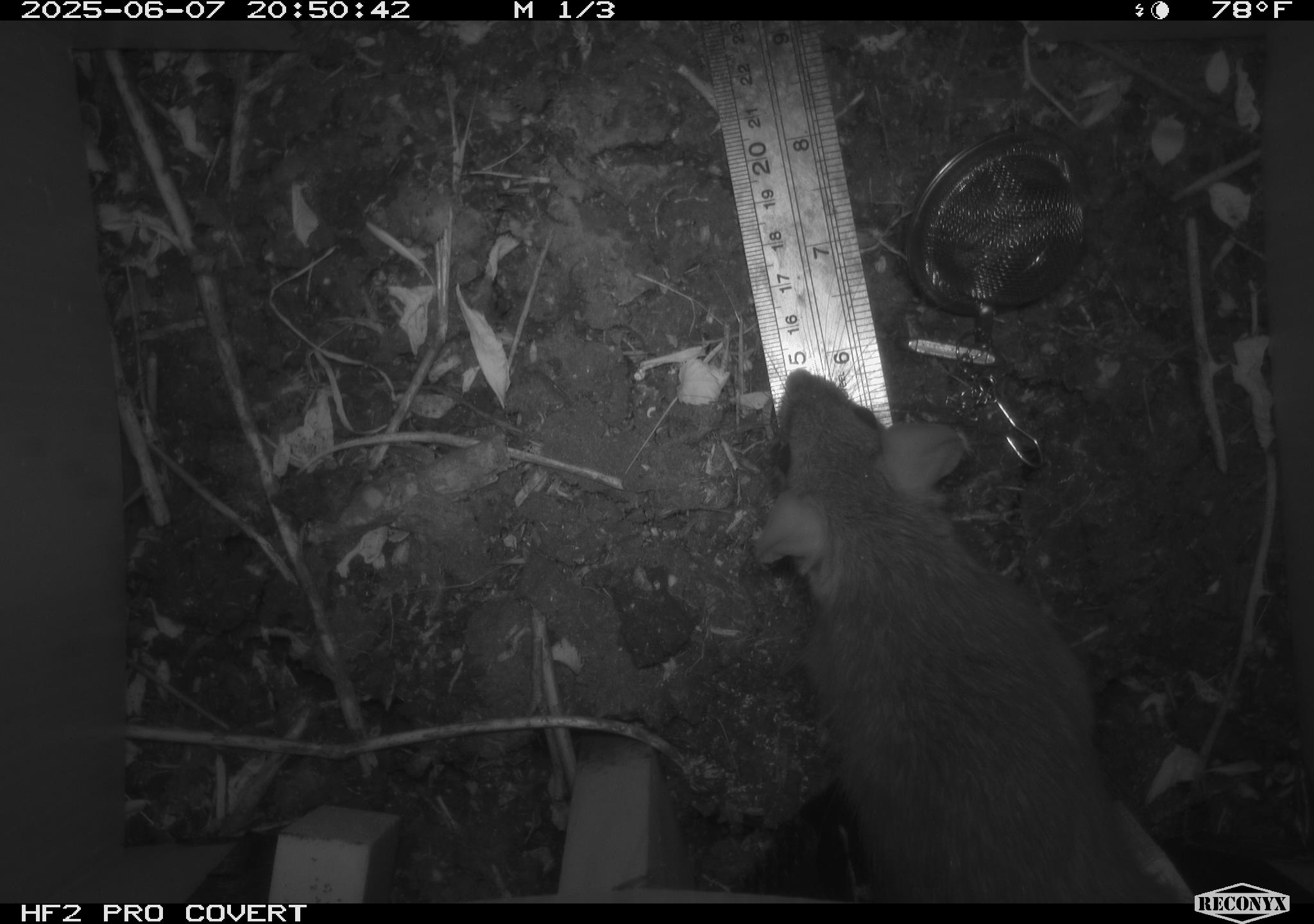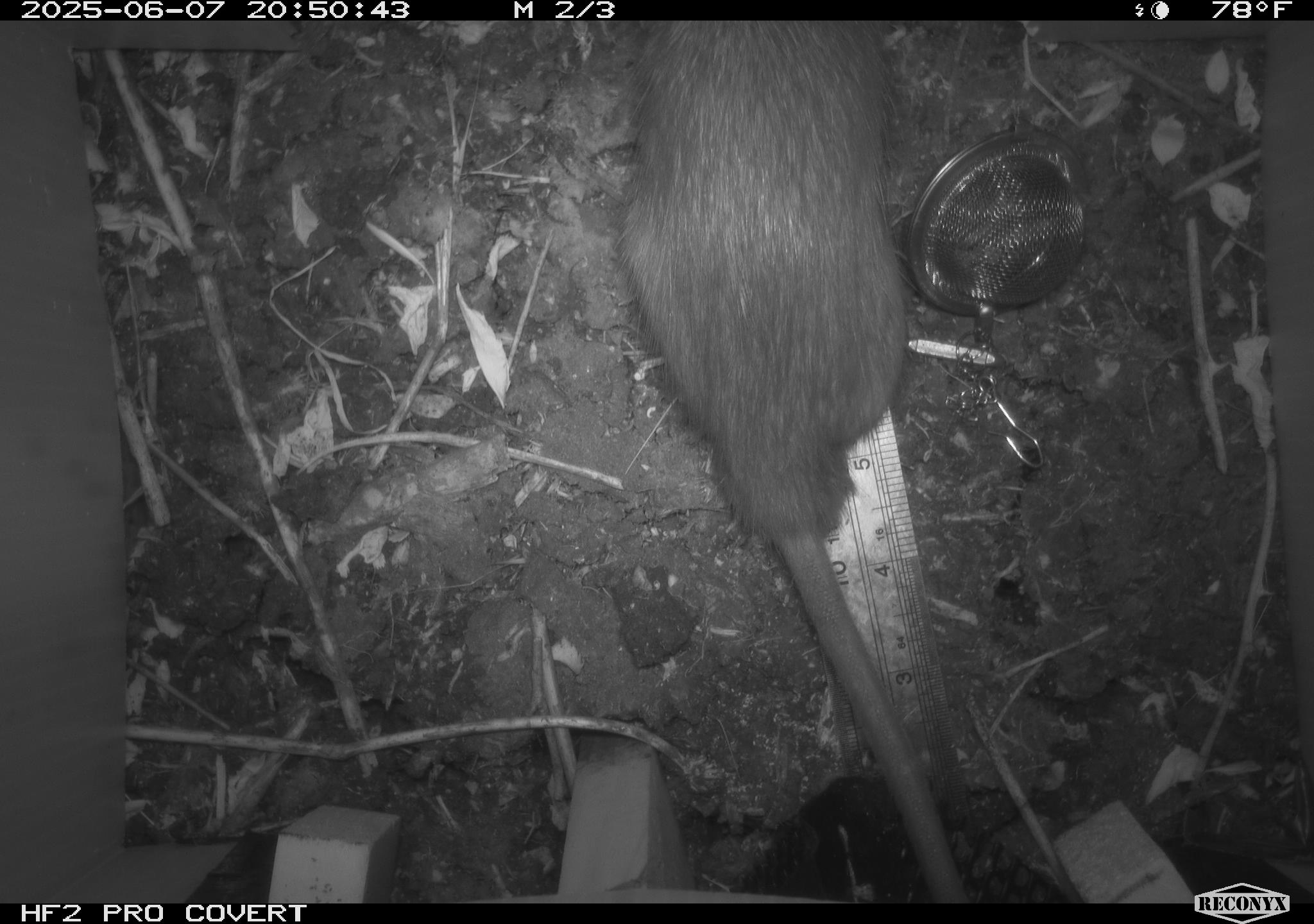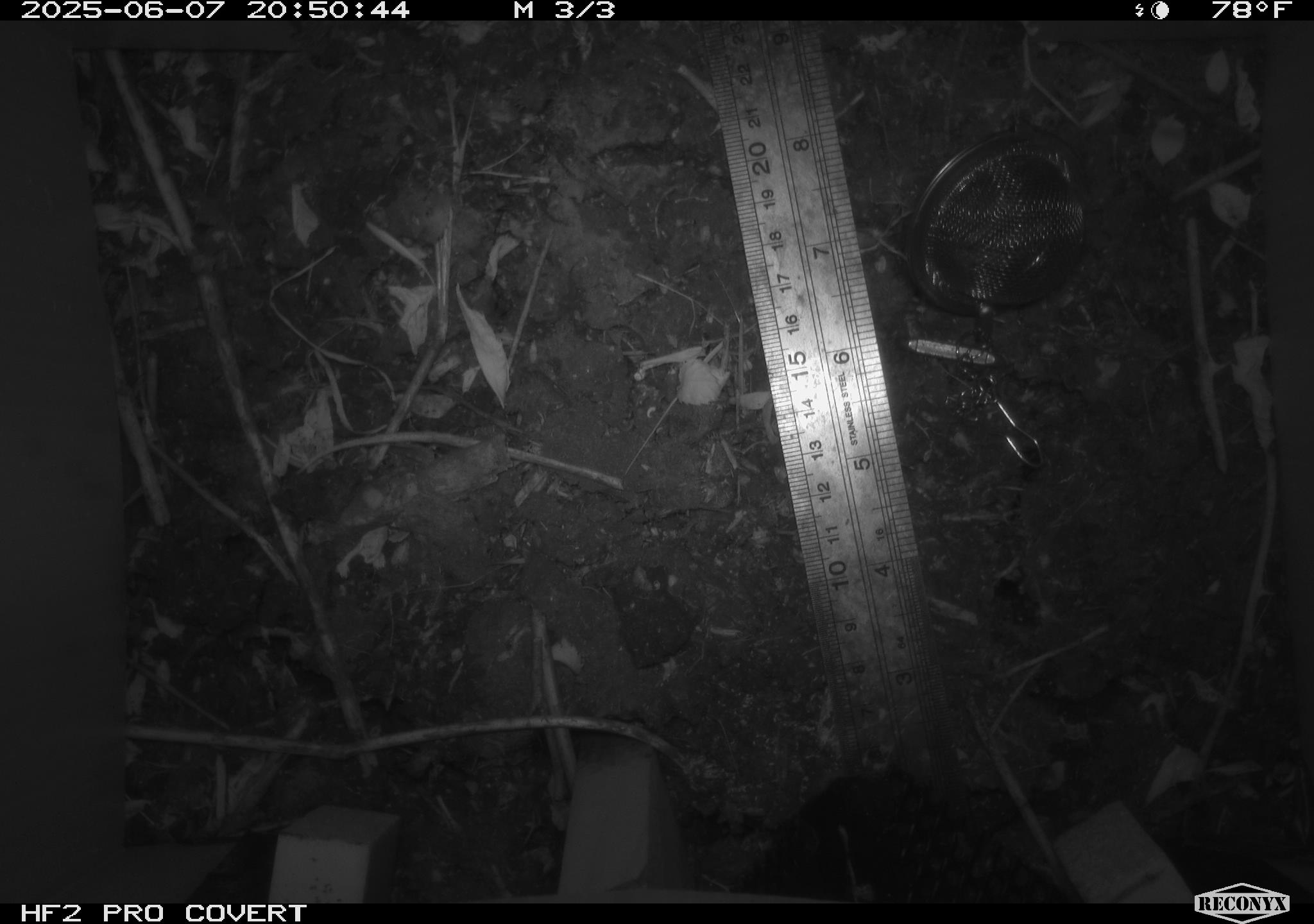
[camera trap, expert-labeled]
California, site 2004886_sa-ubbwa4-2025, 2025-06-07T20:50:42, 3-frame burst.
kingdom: Animalia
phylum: Chordata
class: Mammalia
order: Rodentia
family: Muridae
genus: Rattus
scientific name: Rattus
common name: rat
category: rattus species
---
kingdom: Animalia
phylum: Chordata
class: Mammalia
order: Rodentia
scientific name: Rodentia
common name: rodent